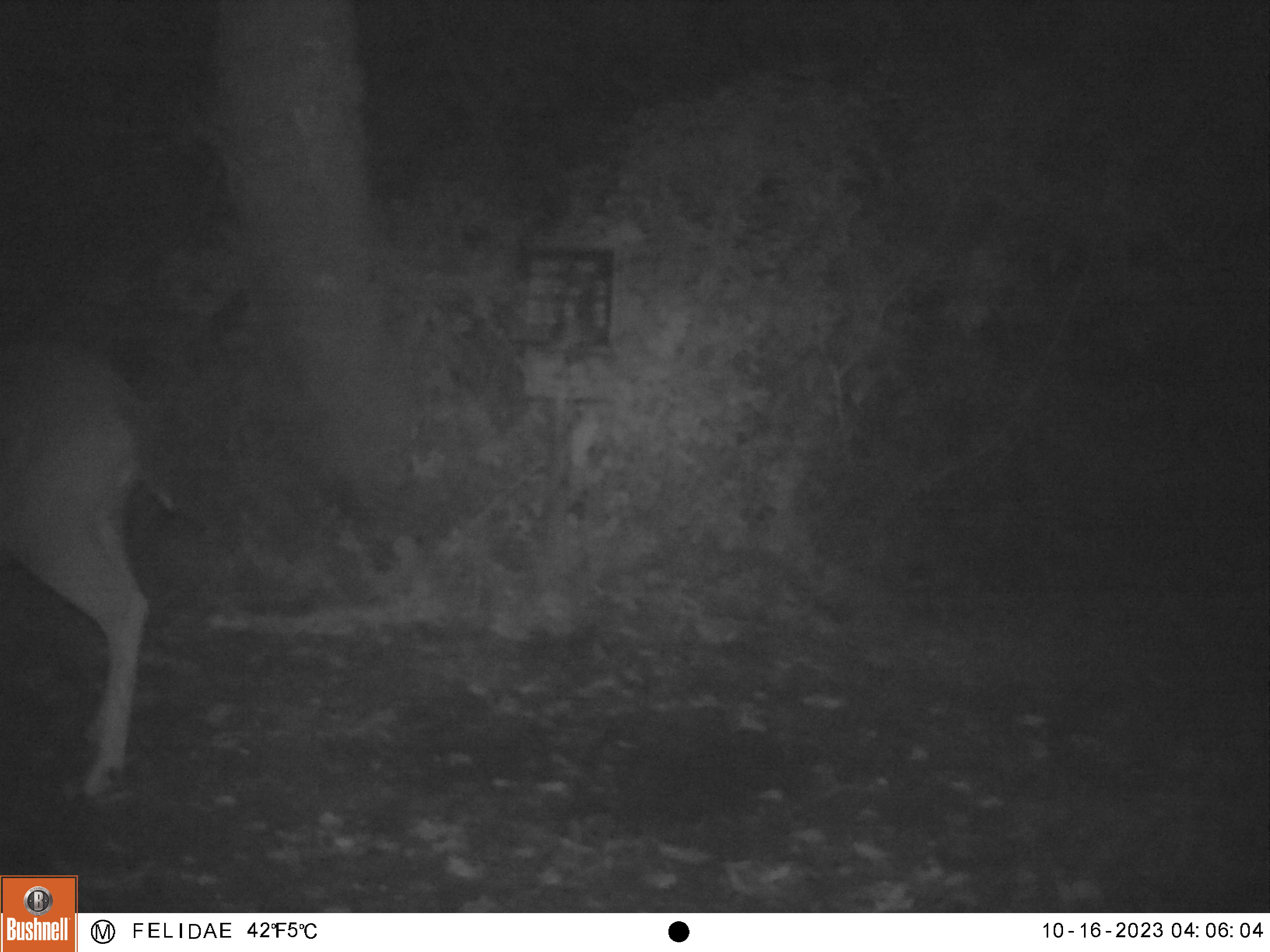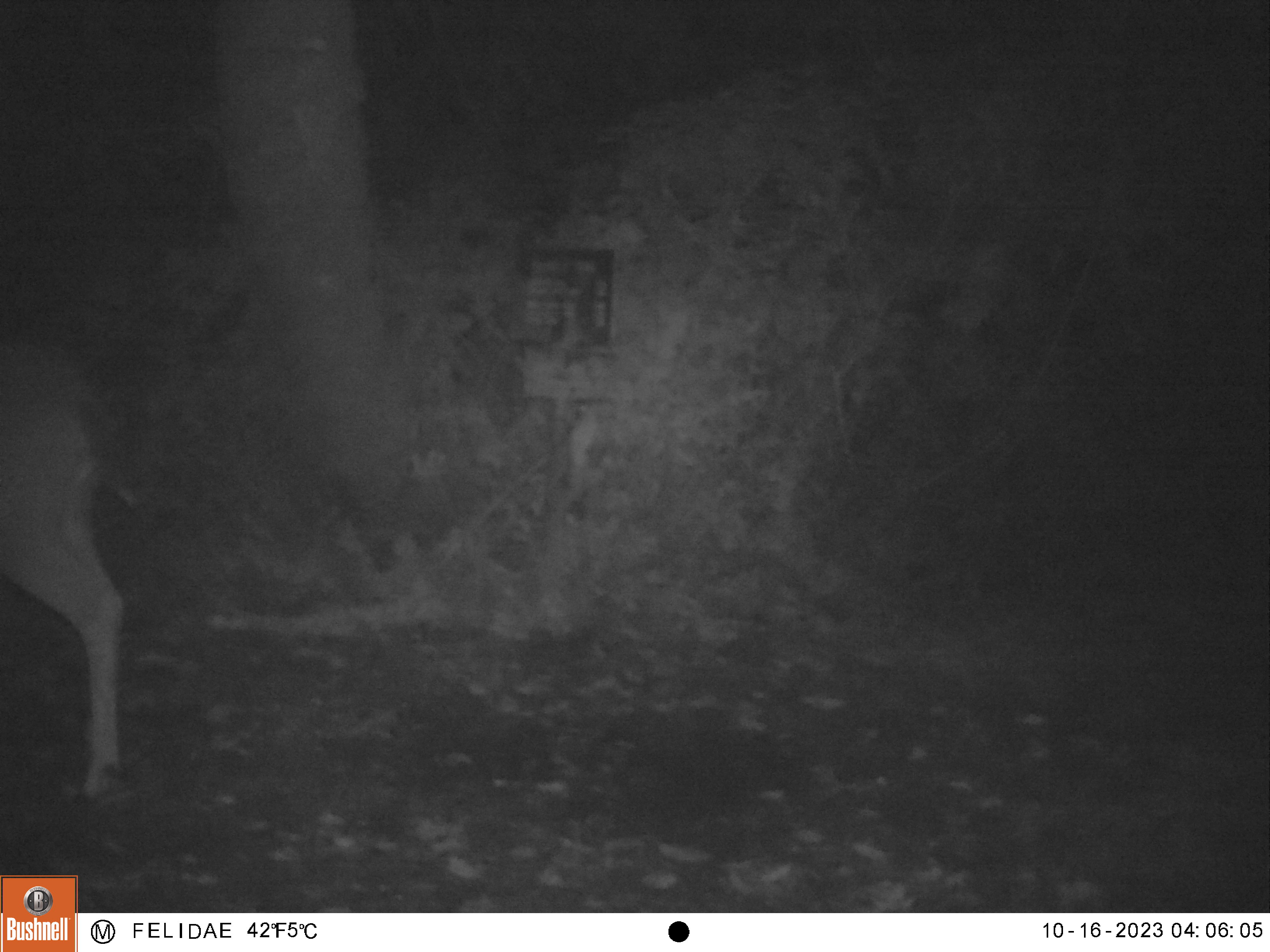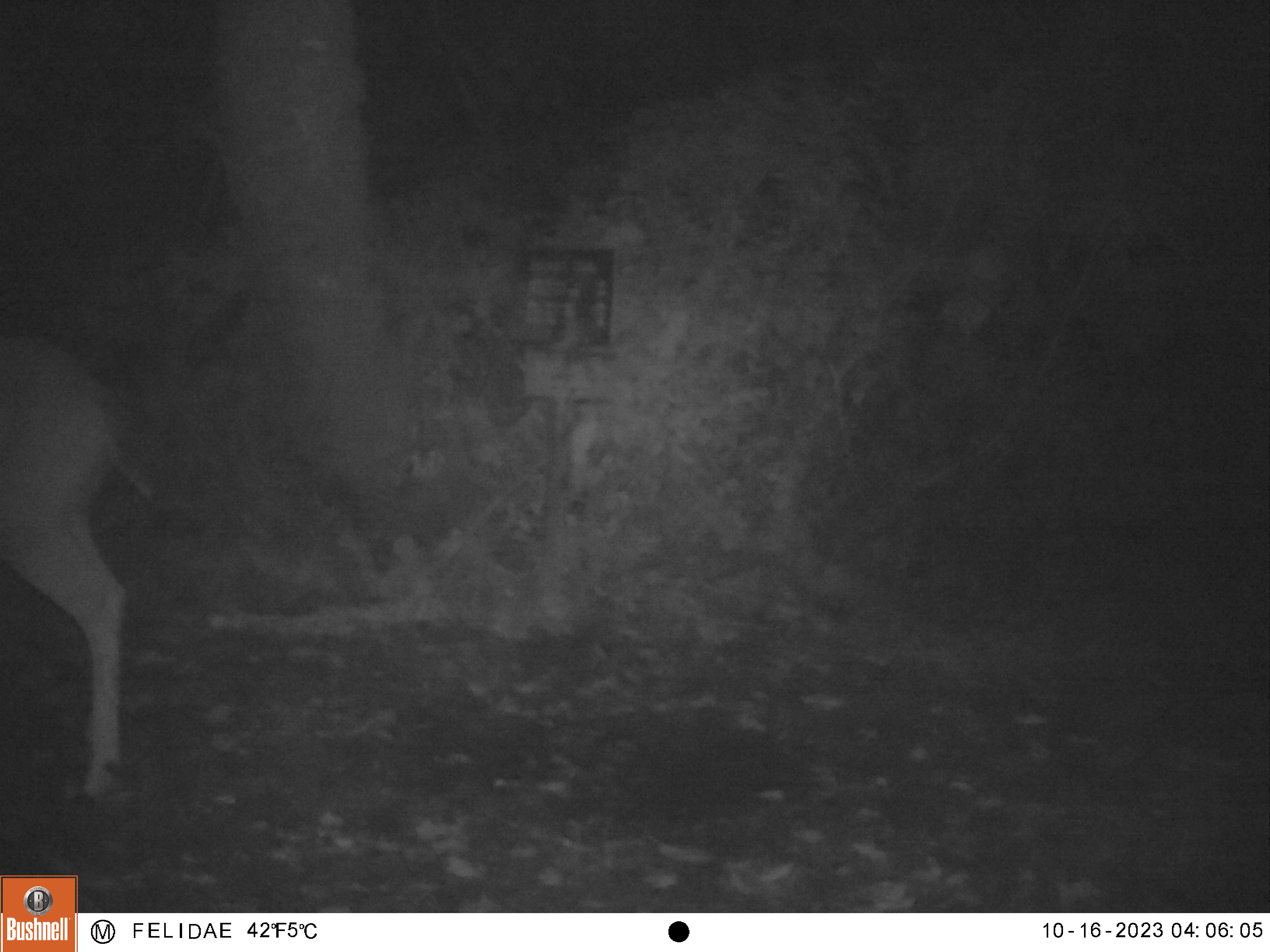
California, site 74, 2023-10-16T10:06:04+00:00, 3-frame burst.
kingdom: Animalia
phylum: Chordata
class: Mammalia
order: Artiodactyla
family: Cervidae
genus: Odocoileus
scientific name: Odocoileus hemionus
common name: mule deer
Mule deer (Odocoileus hemionus).